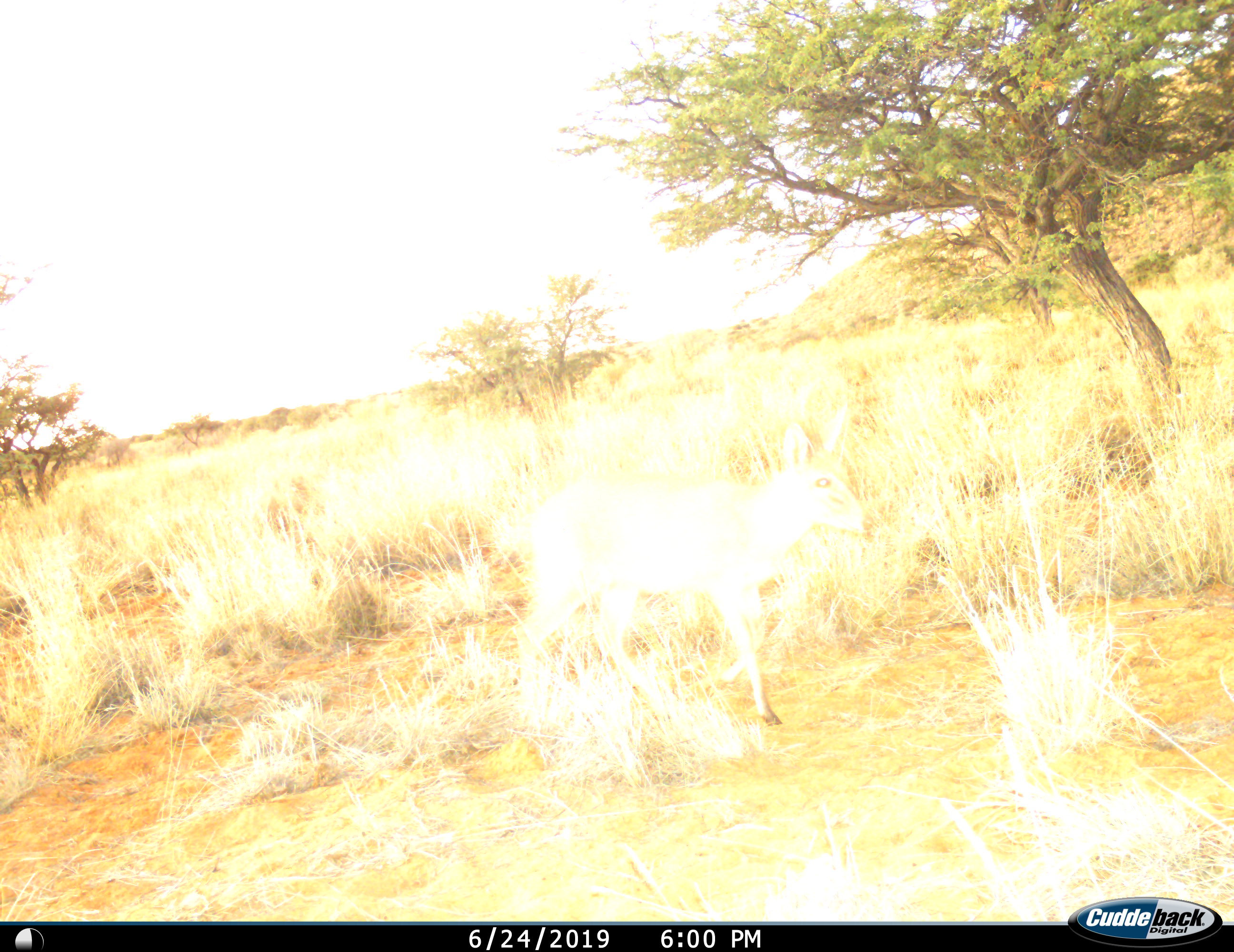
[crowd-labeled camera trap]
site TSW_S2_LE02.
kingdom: Animalia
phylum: Chordata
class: Mammalia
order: Artiodactyla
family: Bovidae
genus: Sylvicapra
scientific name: Sylvicapra grimmia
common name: common duiker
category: duikercommongrey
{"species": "duikercommongrey (common duiker) (Sylvicapra grimmia)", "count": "1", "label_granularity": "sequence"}